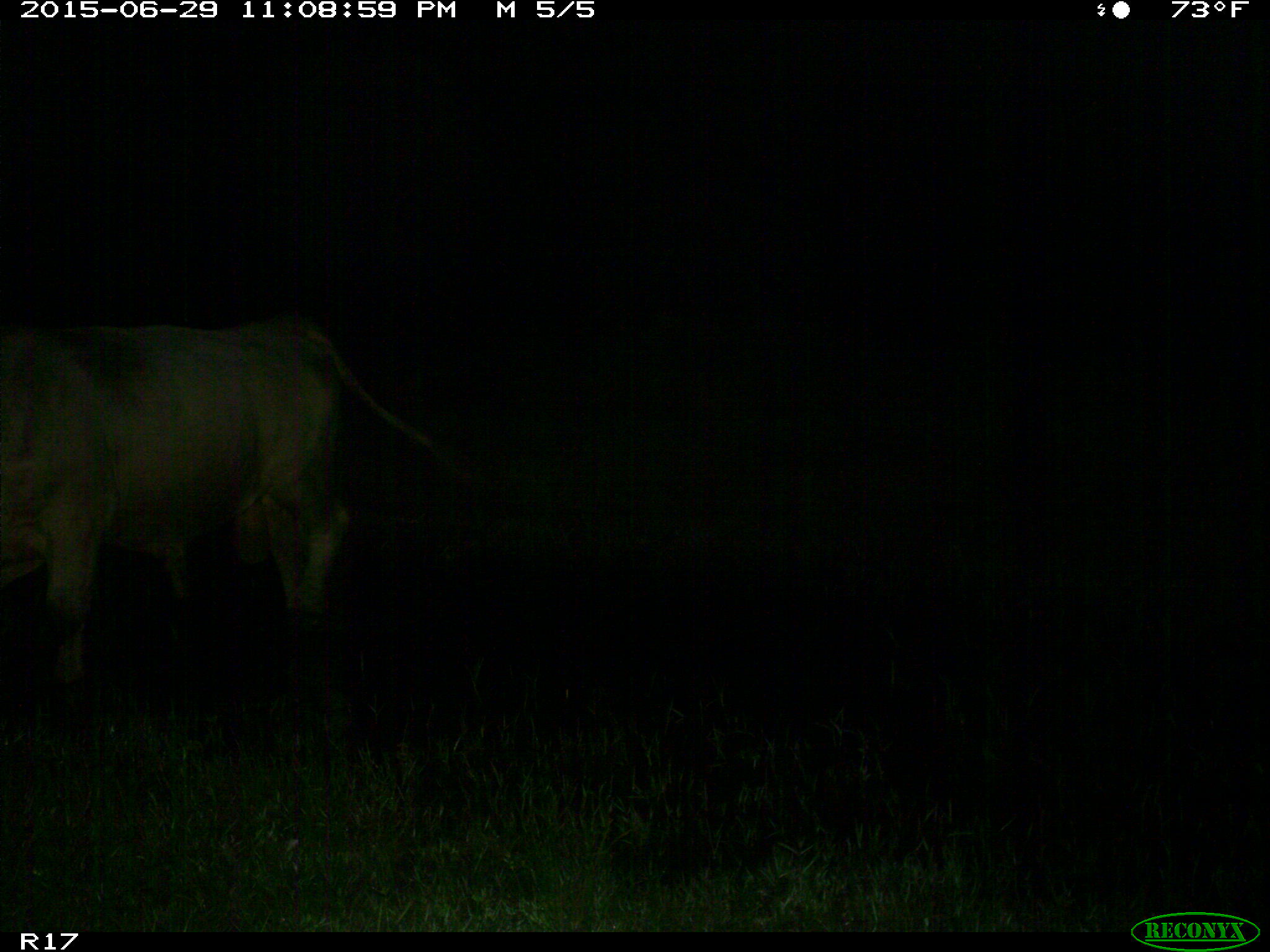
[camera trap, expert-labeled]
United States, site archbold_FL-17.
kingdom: Animalia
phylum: Chordata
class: Mammalia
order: Artiodactyla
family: Bovidae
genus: Bos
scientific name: Bos taurus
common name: domestic cow